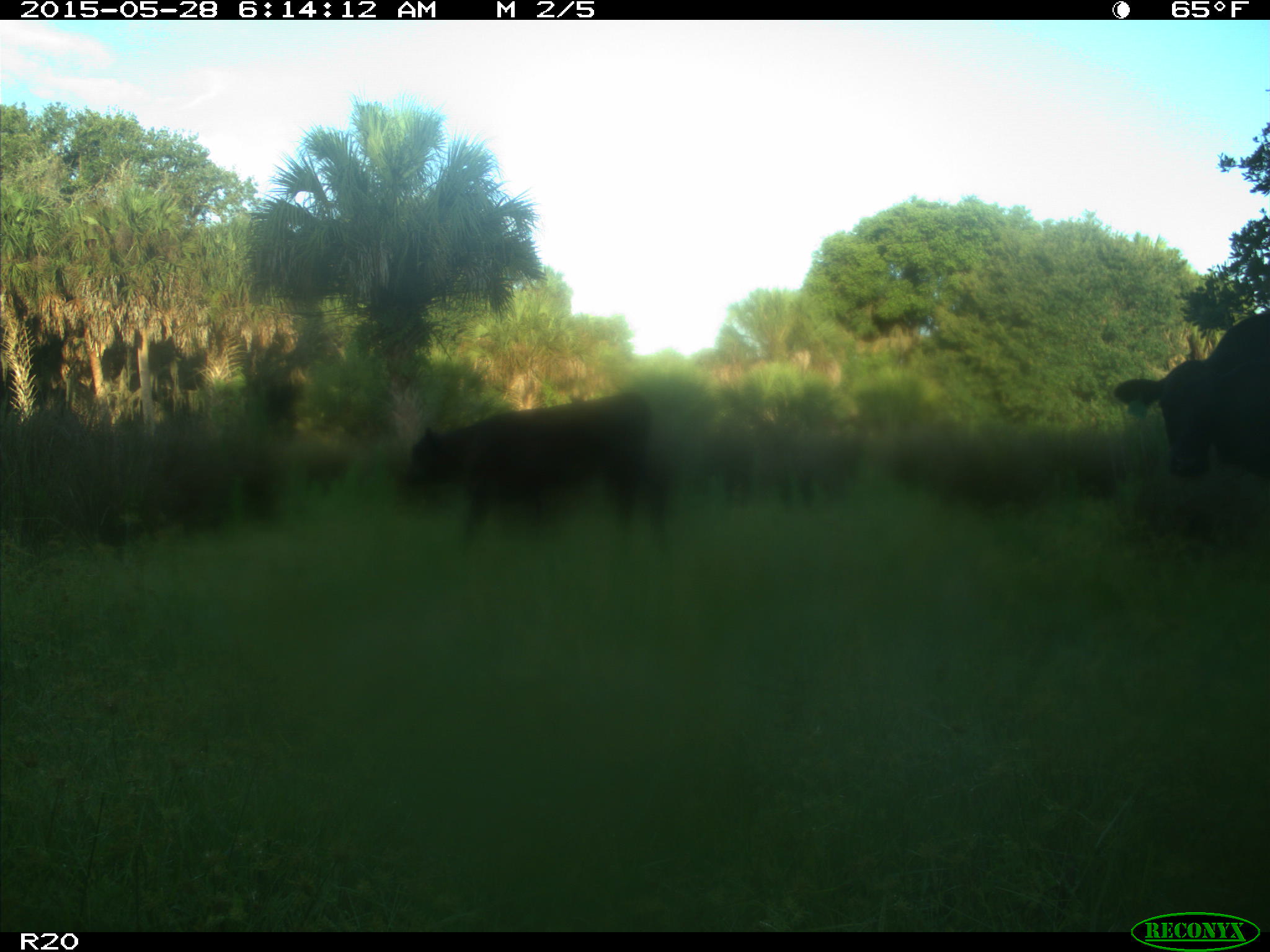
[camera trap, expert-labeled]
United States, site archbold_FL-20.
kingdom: Animalia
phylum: Chordata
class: Mammalia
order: Artiodactyla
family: Bovidae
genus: Bos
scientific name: Bos taurus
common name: domestic cow